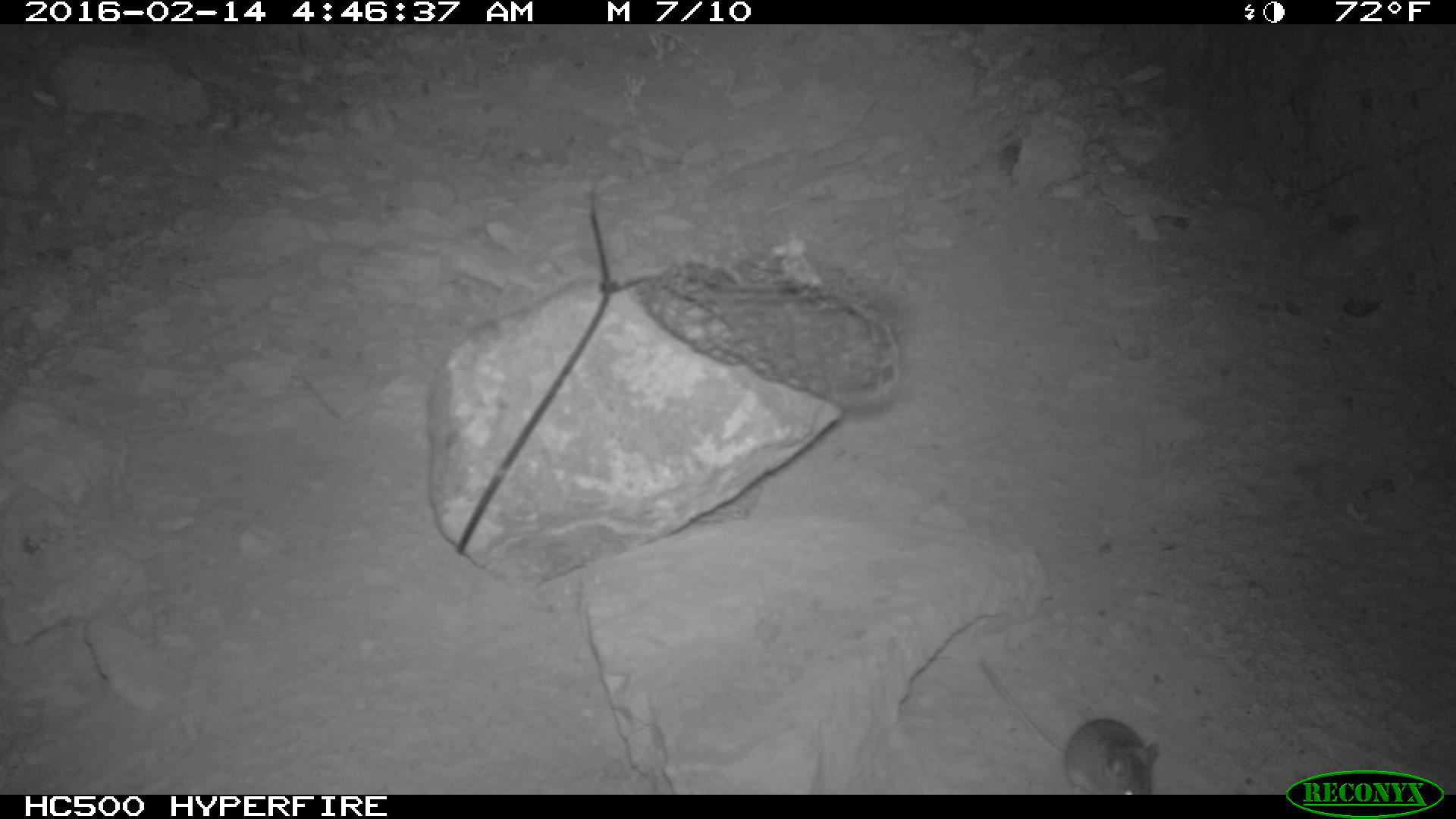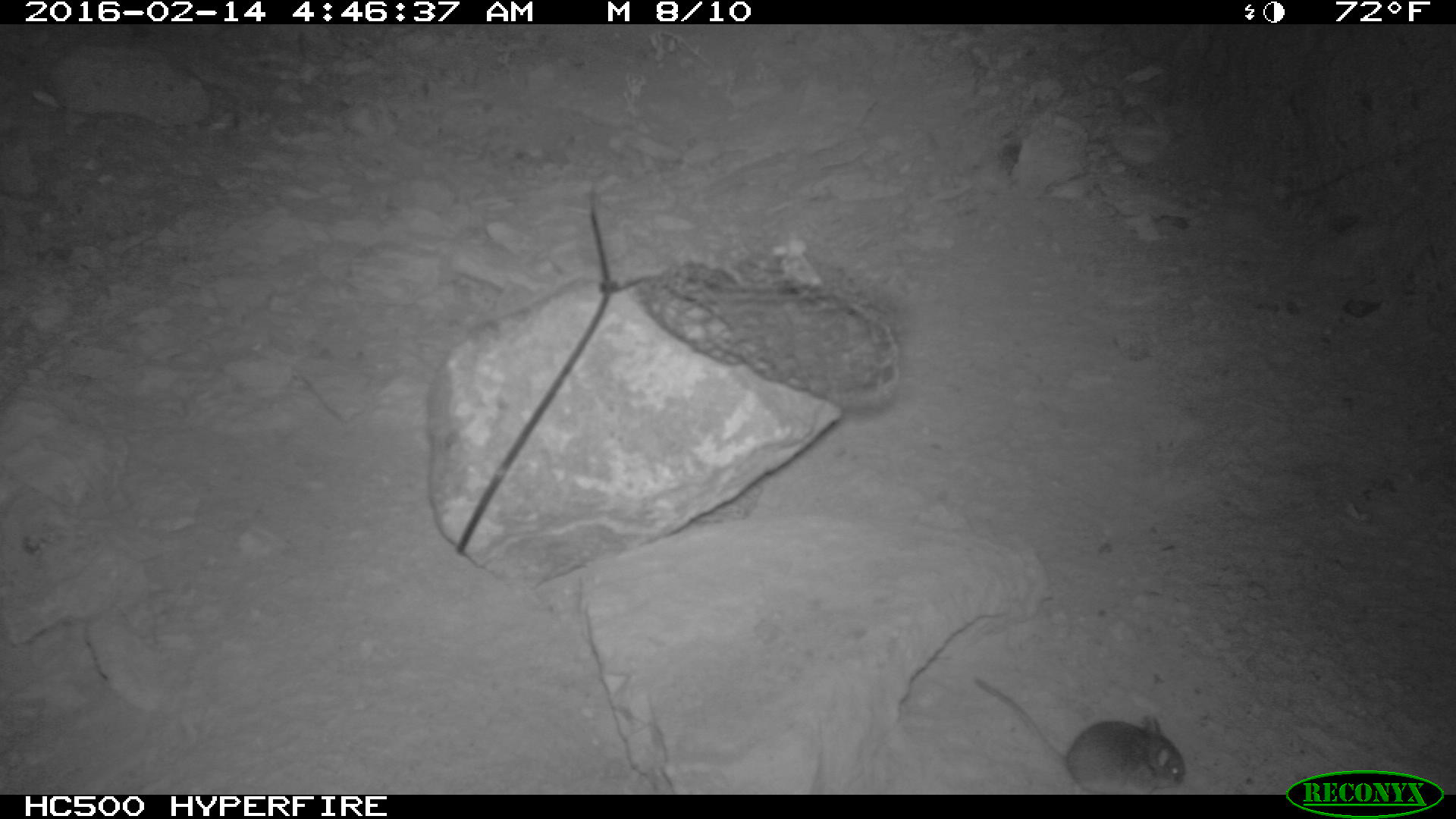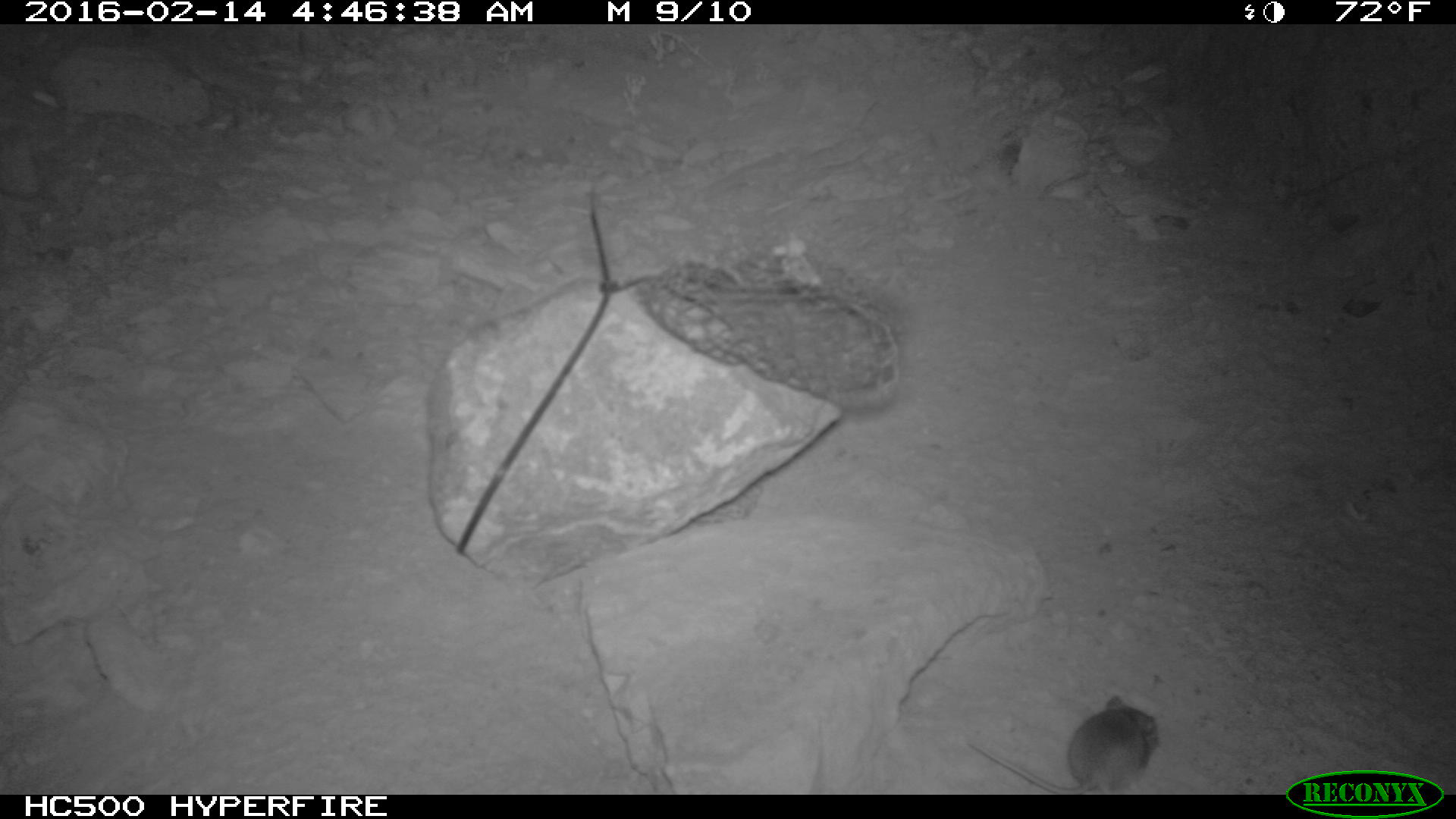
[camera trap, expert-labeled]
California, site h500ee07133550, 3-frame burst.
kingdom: Animalia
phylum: Chordata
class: Mammalia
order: Rodentia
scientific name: Rodentia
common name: rodent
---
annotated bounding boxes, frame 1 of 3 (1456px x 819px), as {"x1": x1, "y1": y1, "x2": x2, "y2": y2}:
rodent: {"x1": 977, "y1": 658, "x2": 1159, "y2": 794}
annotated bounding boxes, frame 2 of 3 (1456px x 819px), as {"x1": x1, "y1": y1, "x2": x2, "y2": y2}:
rodent: {"x1": 969, "y1": 673, "x2": 1186, "y2": 794}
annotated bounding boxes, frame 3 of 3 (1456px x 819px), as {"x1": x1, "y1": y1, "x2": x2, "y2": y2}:
rodent: {"x1": 967, "y1": 695, "x2": 1159, "y2": 794}